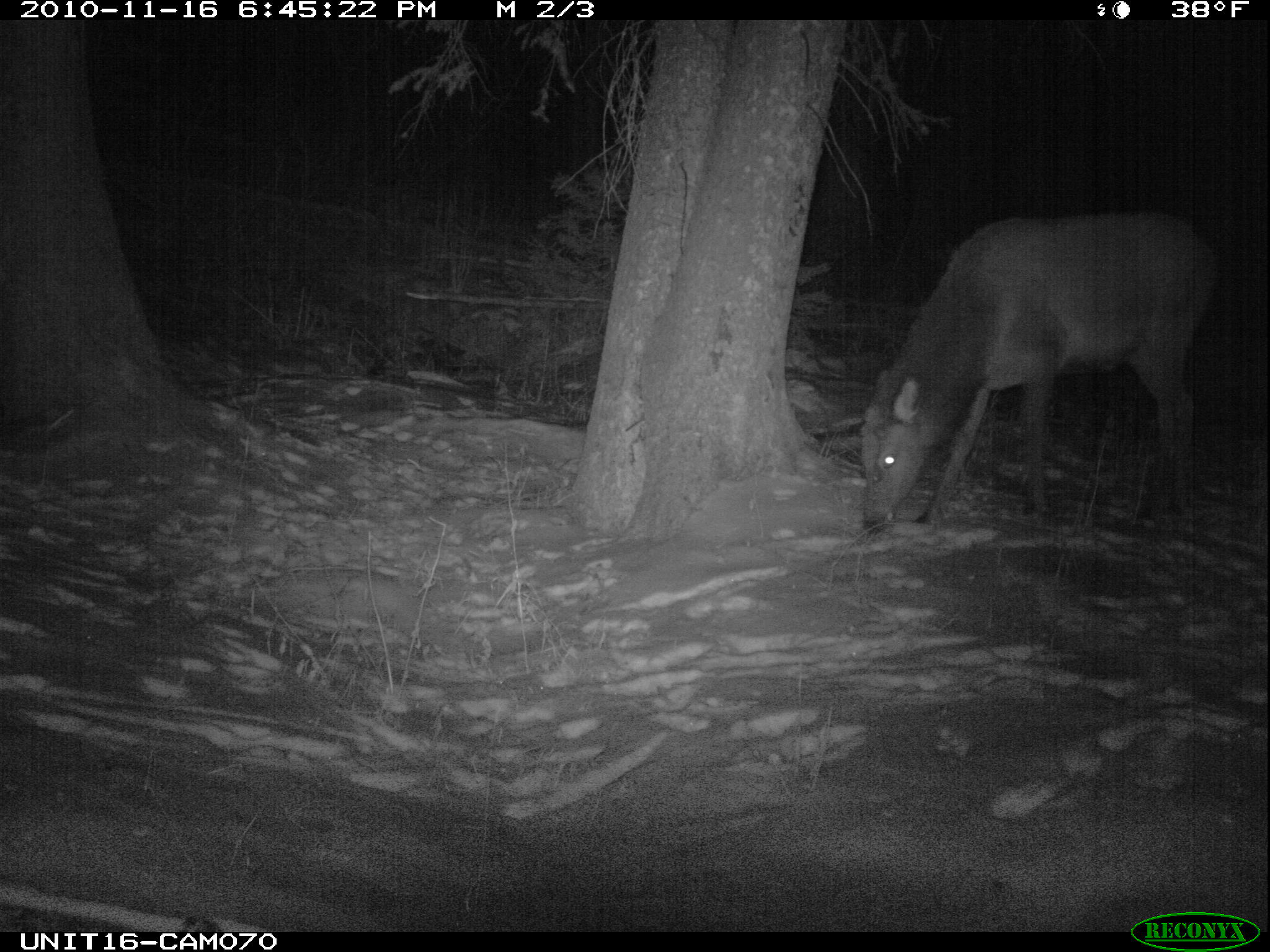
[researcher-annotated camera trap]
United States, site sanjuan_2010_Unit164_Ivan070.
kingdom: Animalia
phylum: Chordata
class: Mammalia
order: Artiodactyla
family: Cervidae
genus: Cervus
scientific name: Cervus elaphus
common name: red deer